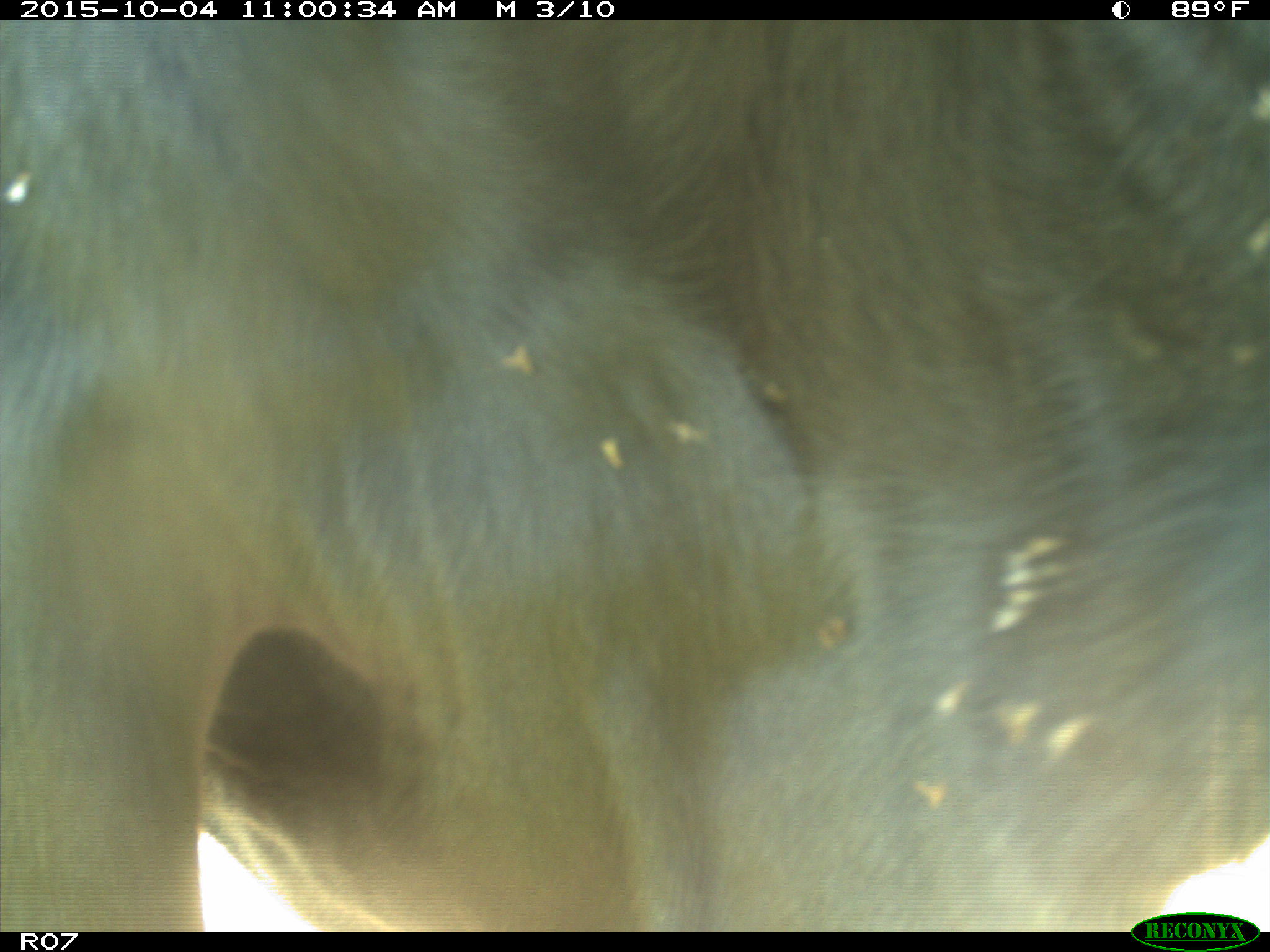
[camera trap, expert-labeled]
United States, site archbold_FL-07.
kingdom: Animalia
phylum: Chordata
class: Mammalia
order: Artiodactyla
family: Bovidae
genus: Bos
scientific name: Bos taurus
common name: domestic cow